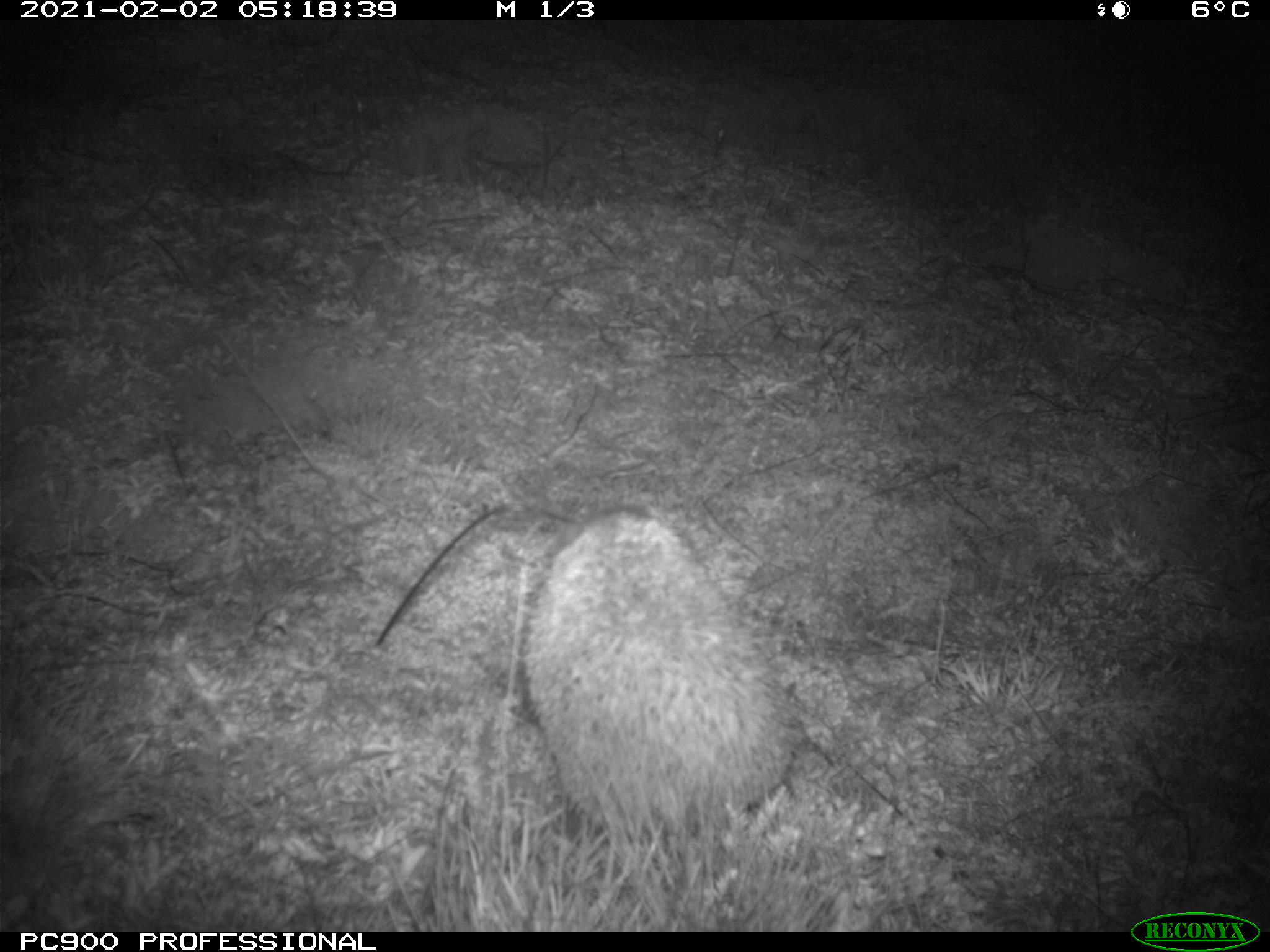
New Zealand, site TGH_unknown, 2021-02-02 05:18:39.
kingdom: Animalia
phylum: Chordata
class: Mammalia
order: Eulipotyphla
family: Erinaceidae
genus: Erinaceus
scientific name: Erinaceus europaeus europaeus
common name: european hedgehog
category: hedgehog